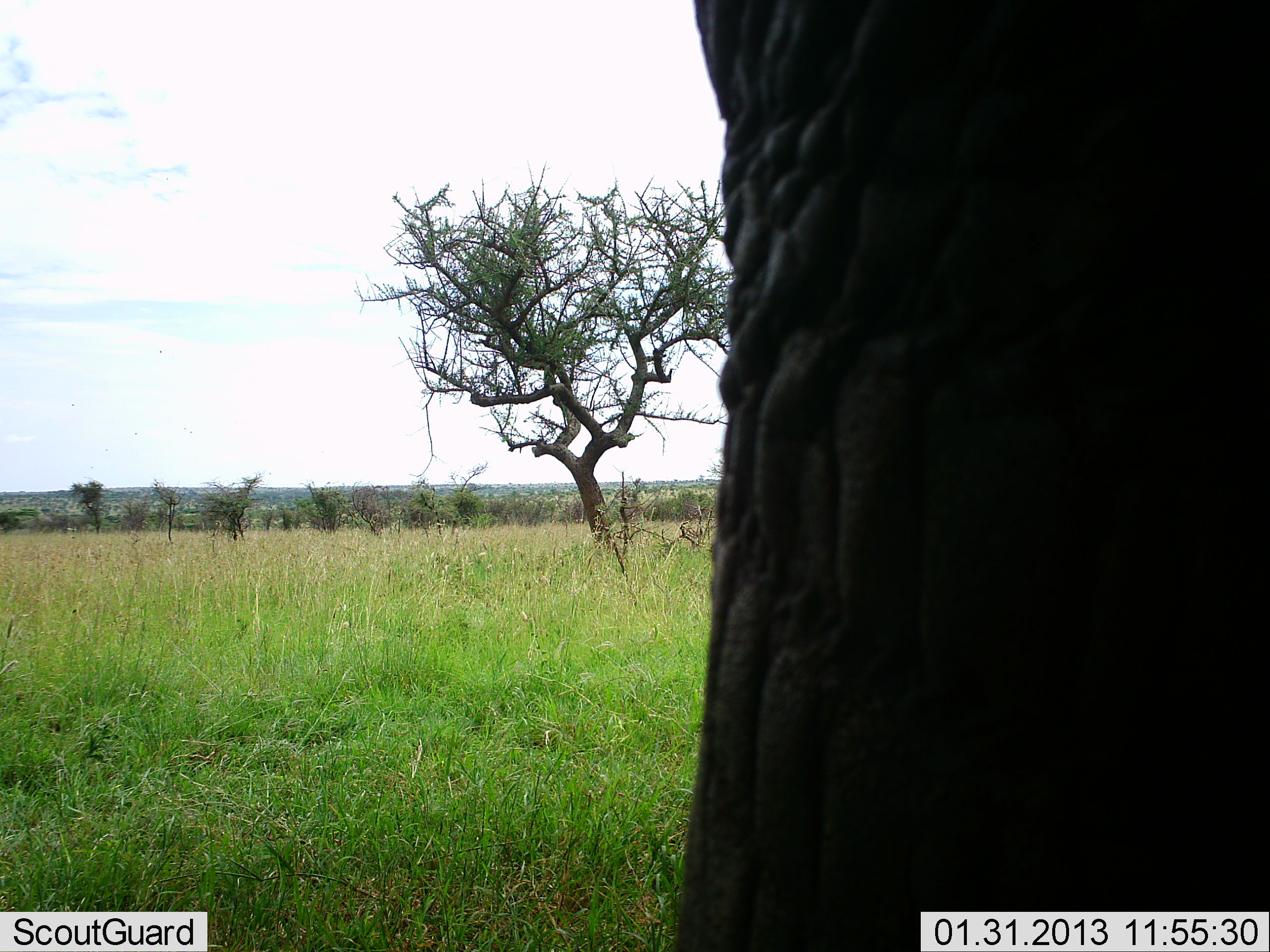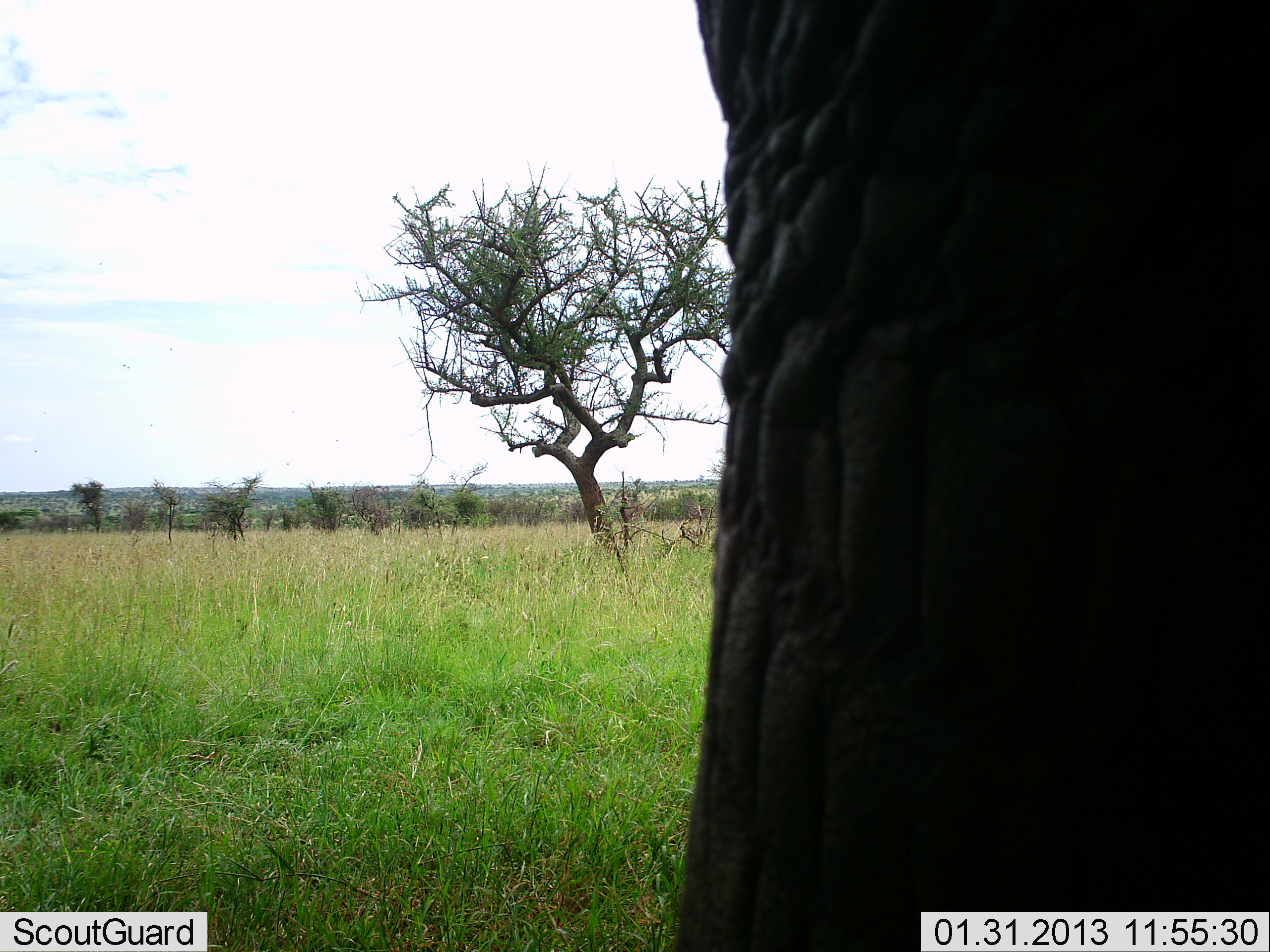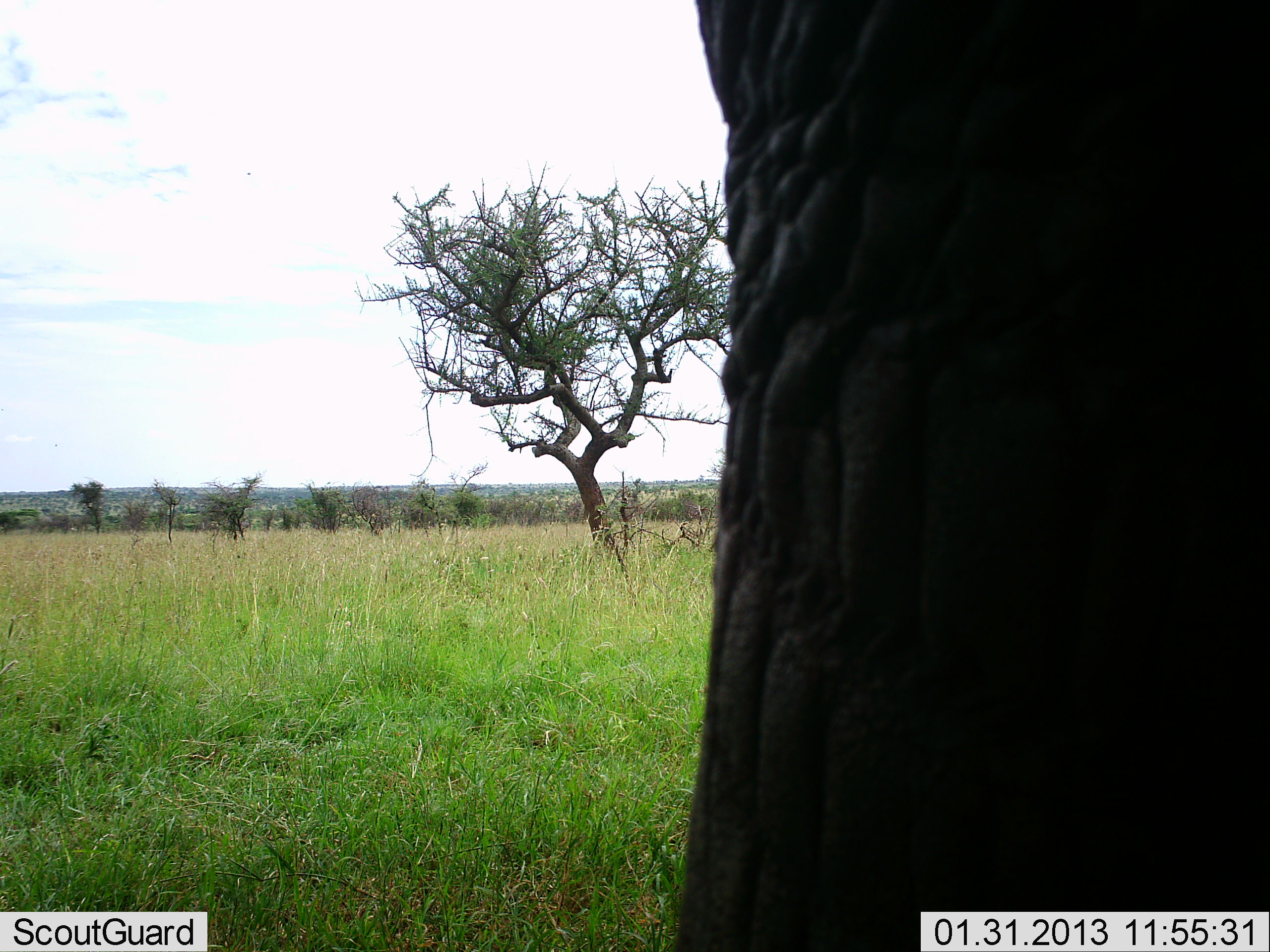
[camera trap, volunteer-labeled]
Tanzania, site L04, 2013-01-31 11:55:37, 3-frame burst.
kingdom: Animalia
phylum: Chordata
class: Mammalia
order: Proboscidea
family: Elephantidae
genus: Loxodonta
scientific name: Loxodonta africana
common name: african bush elephant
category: elephant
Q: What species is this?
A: Elephant (african bush elephant) (Loxodonta africana).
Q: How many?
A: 1.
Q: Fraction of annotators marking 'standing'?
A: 100%.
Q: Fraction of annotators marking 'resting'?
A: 0%.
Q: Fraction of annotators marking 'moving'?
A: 4%.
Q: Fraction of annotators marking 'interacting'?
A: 0%.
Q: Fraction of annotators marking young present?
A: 0%.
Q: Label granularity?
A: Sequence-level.